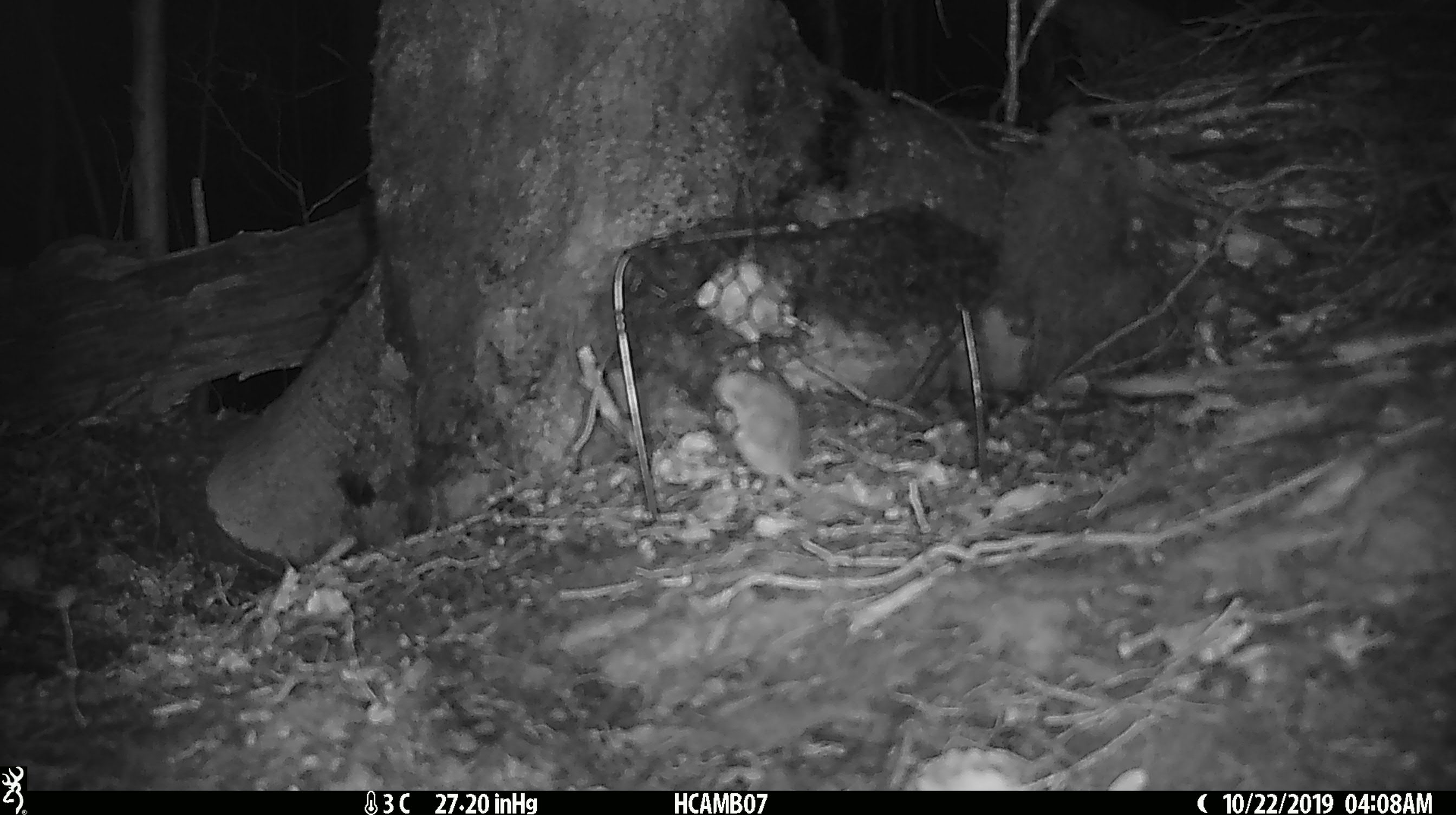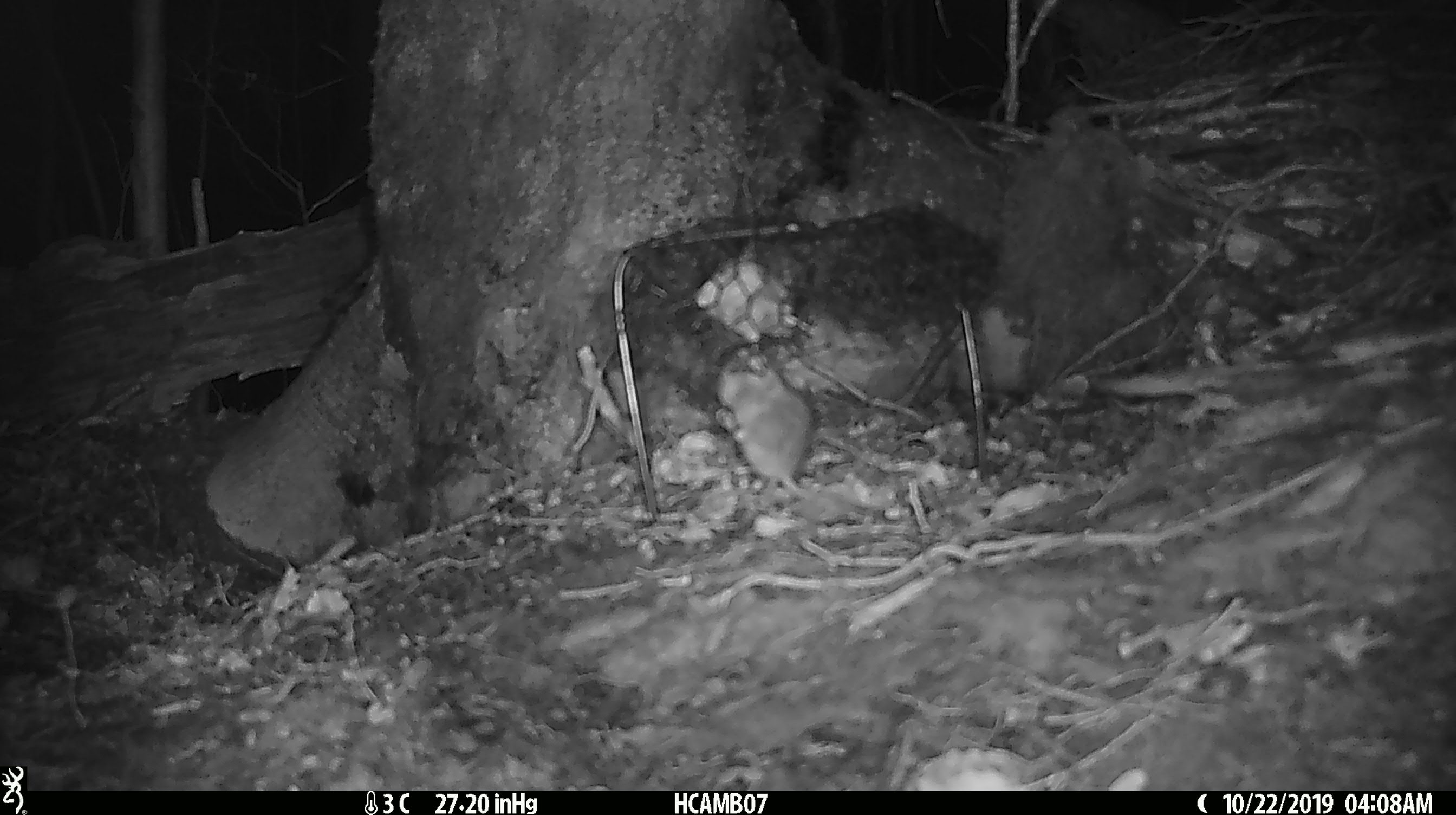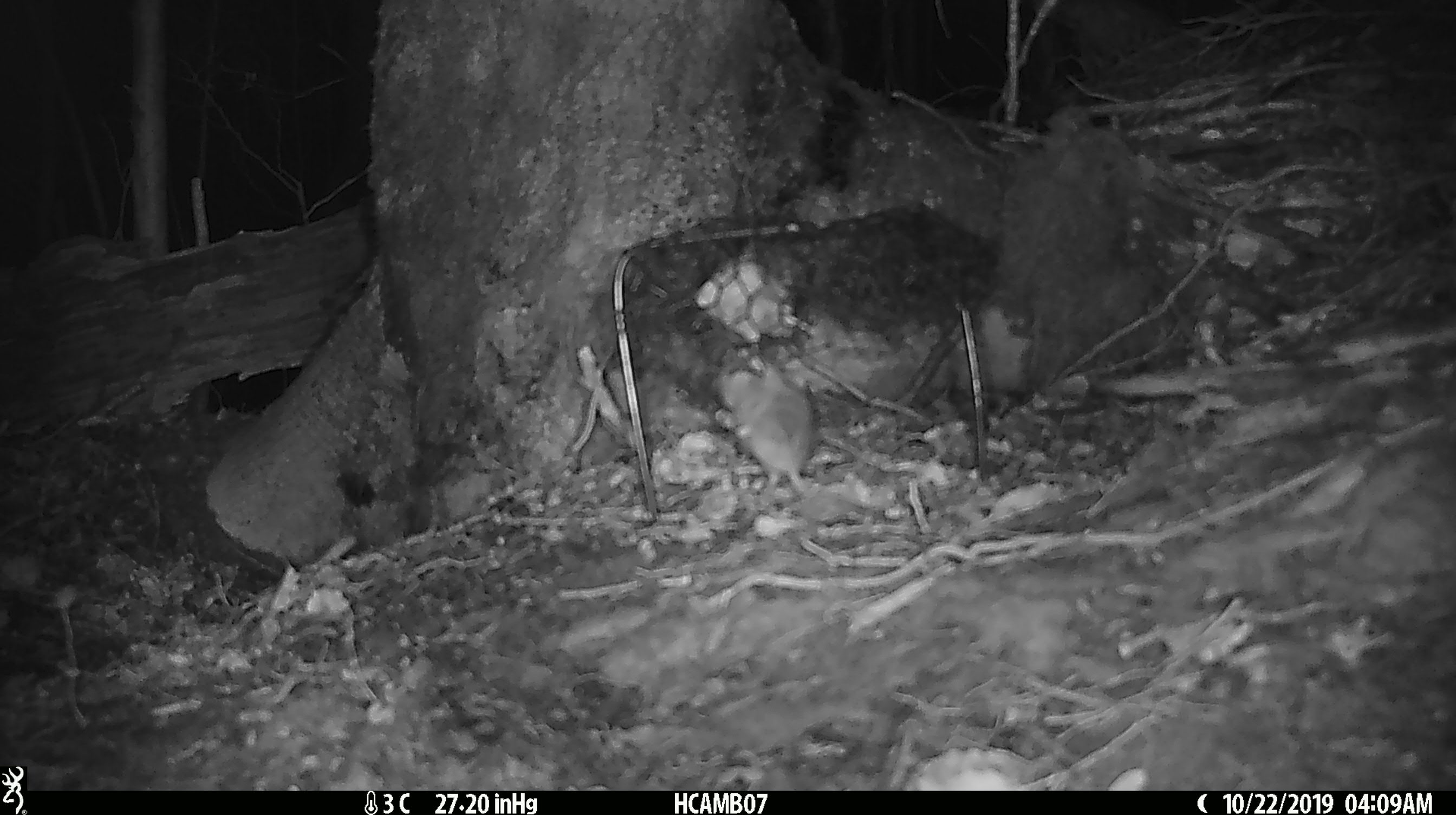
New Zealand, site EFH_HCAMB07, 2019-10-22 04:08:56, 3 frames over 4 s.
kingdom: Animalia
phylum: Chordata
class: Mammalia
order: Rodentia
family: Muridae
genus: Mus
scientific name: Mus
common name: mouse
Mouse (Mus).